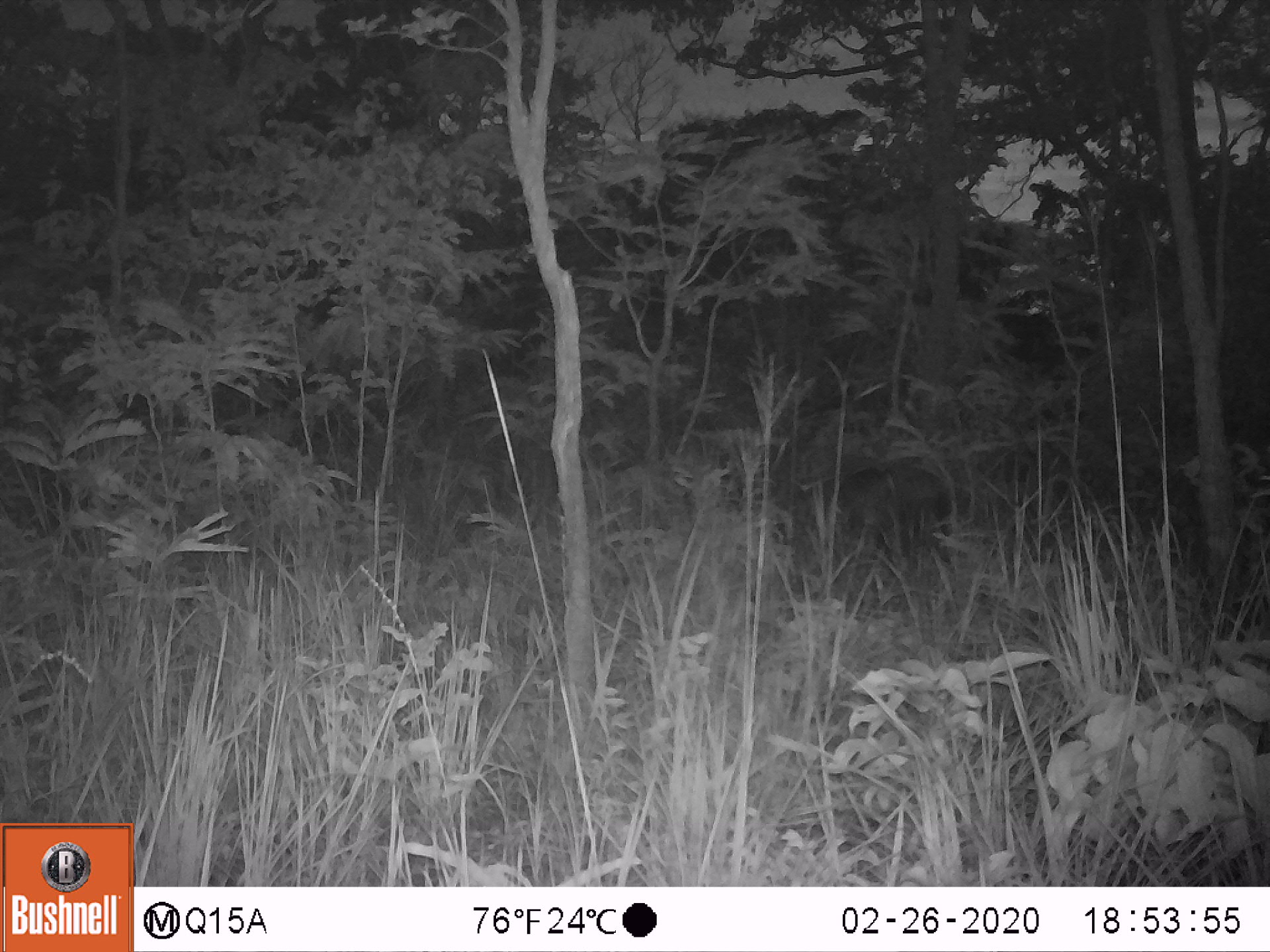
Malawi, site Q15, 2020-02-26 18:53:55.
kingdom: Animalia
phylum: Chordata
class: Mammalia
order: Artiodactyla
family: Suidae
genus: Potamochoerus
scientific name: Potamochoerus larvatus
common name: bushpig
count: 1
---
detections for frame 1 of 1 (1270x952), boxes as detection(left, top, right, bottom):
bushpig: detection(818, 463, 967, 570)